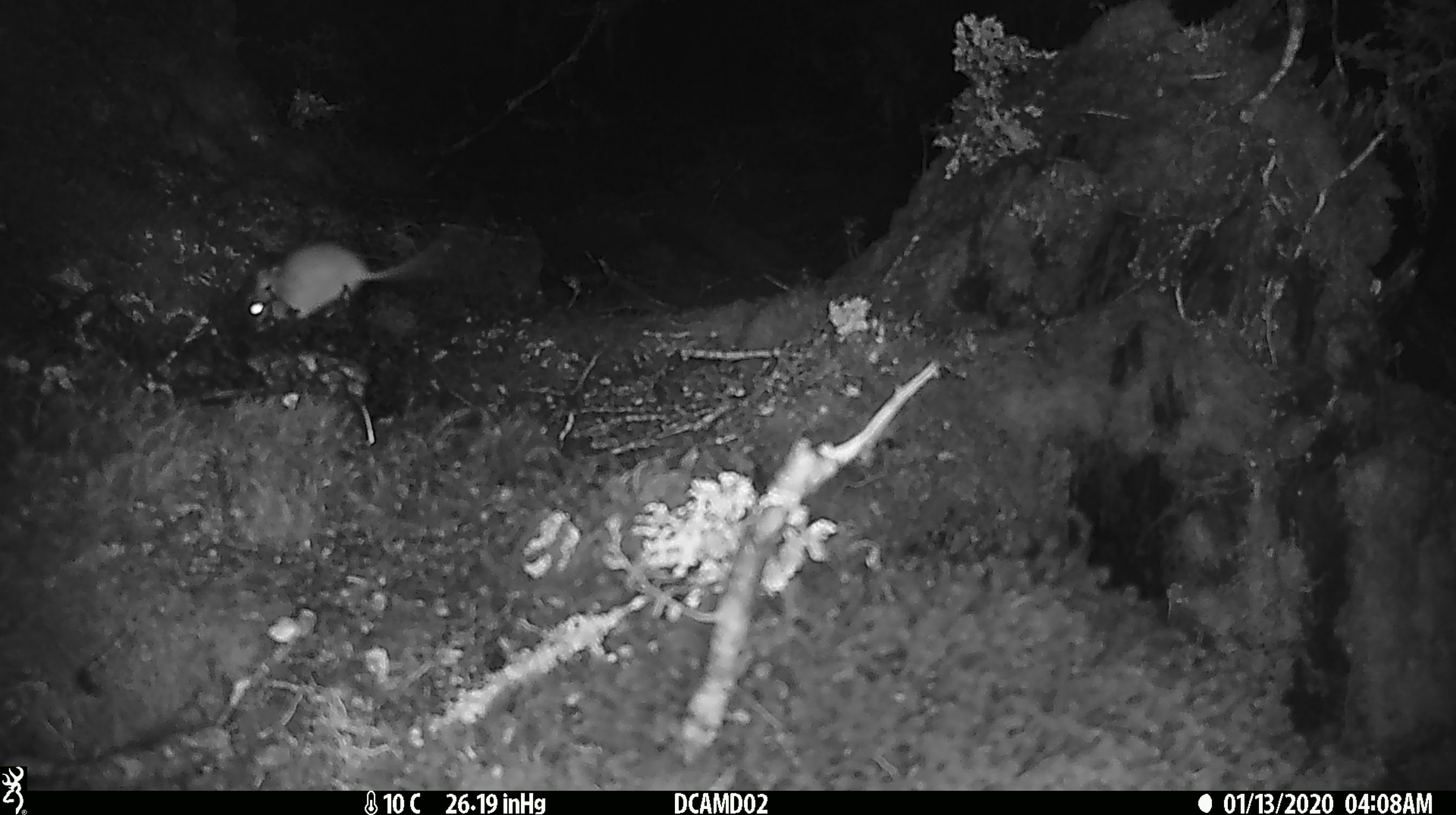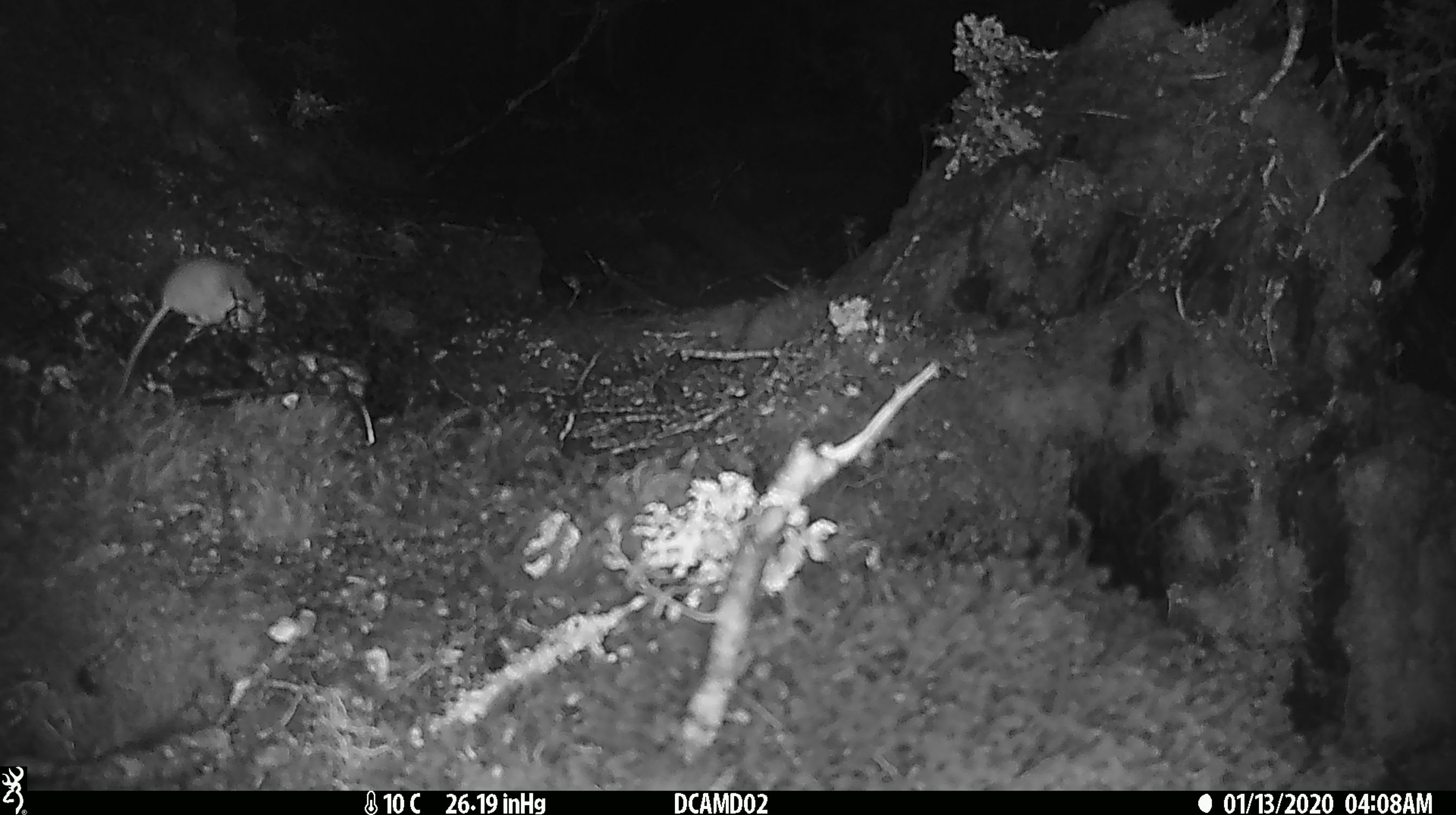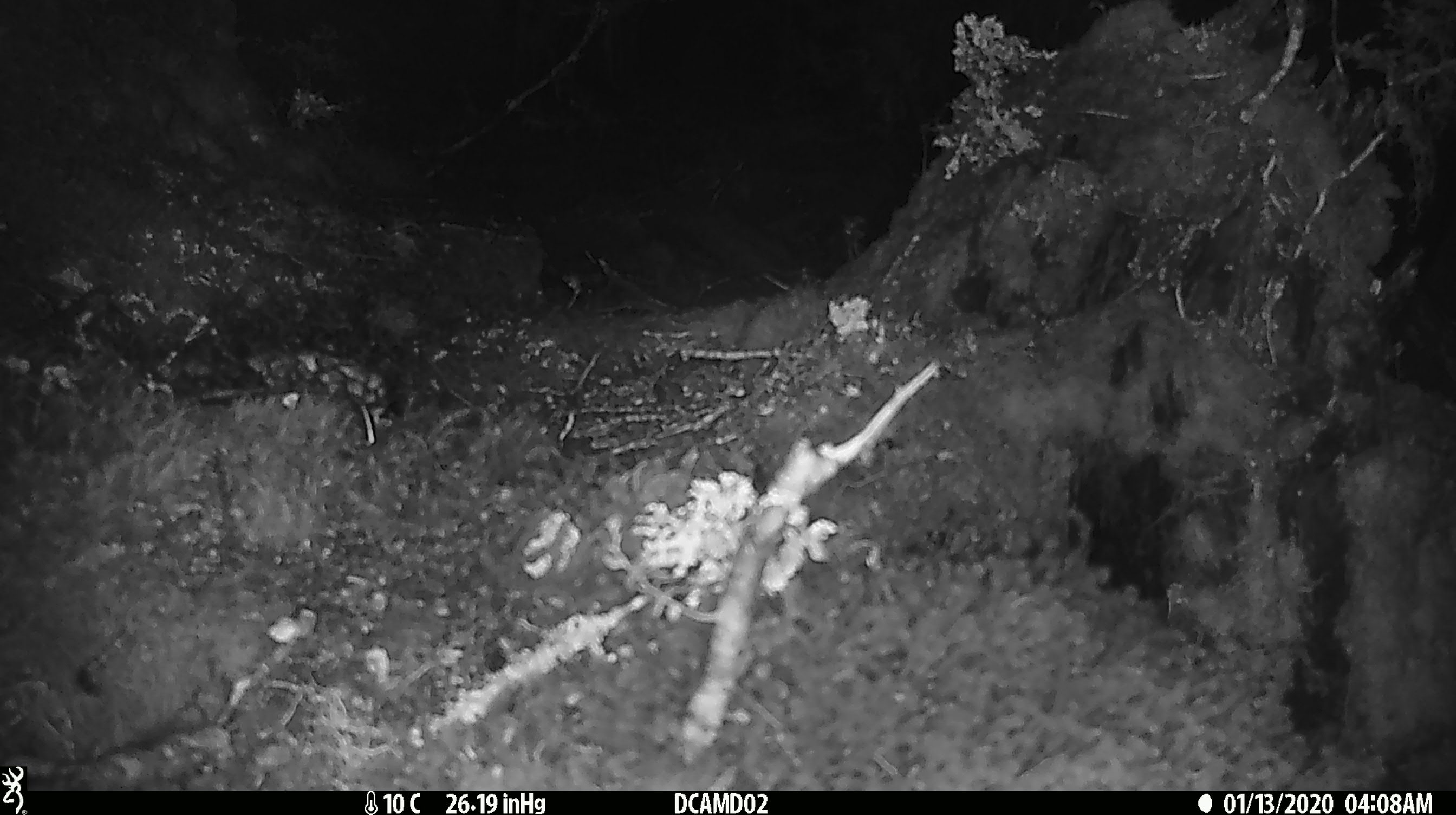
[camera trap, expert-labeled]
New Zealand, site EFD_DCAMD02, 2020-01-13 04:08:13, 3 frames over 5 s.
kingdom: Animalia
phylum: Chordata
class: Mammalia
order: Rodentia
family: Muridae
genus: Mus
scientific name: Mus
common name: mouse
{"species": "mouse (Mus)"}